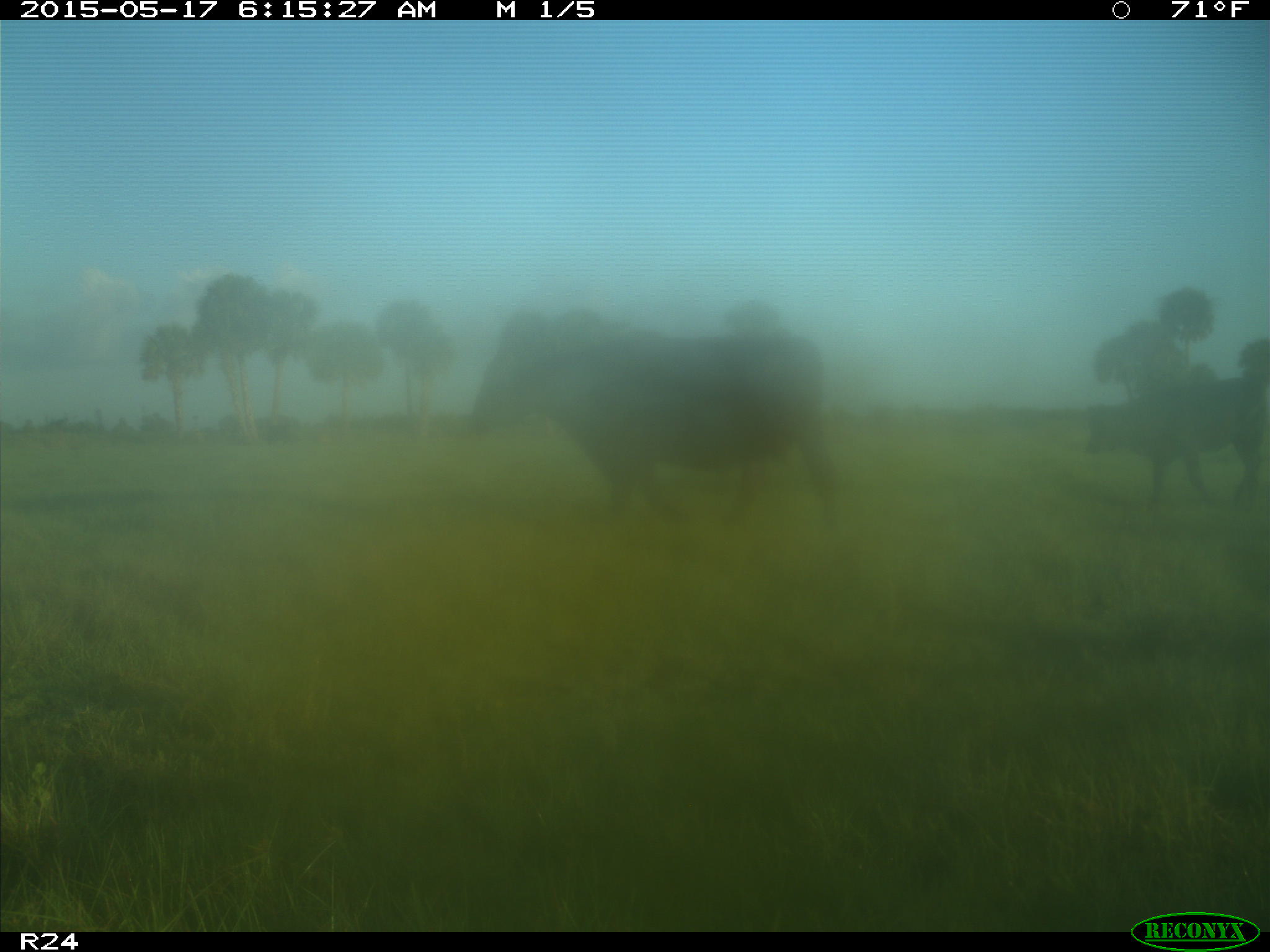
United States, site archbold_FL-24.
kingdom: Animalia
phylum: Chordata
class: Mammalia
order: Artiodactyla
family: Bovidae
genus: Bos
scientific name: Bos taurus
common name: domestic cow